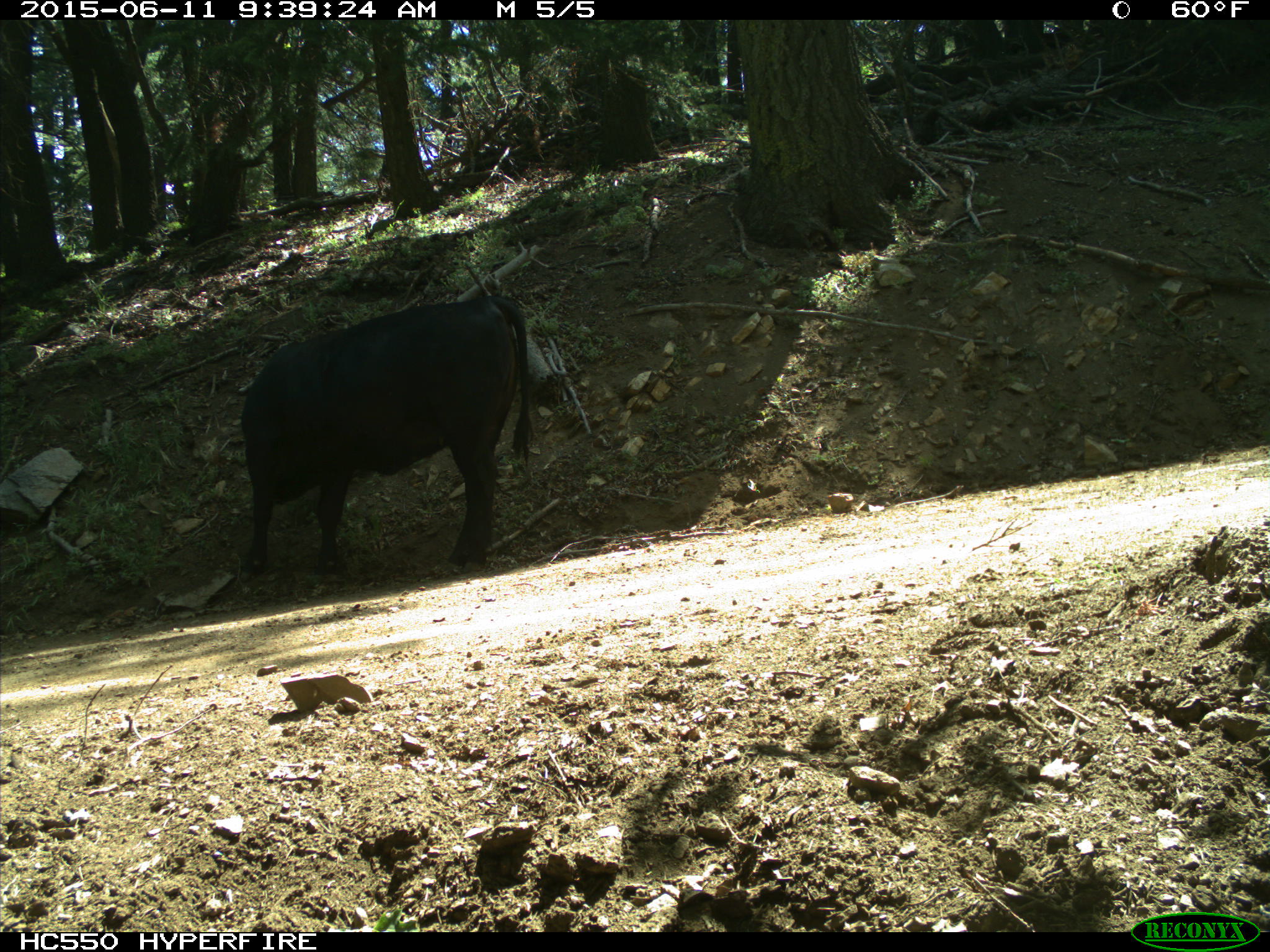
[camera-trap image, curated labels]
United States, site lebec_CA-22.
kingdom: Animalia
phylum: Chordata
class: Mammalia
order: Artiodactyla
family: Bovidae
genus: Bos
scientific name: Bos taurus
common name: domestic cow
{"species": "Bos taurus (domestic cow)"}